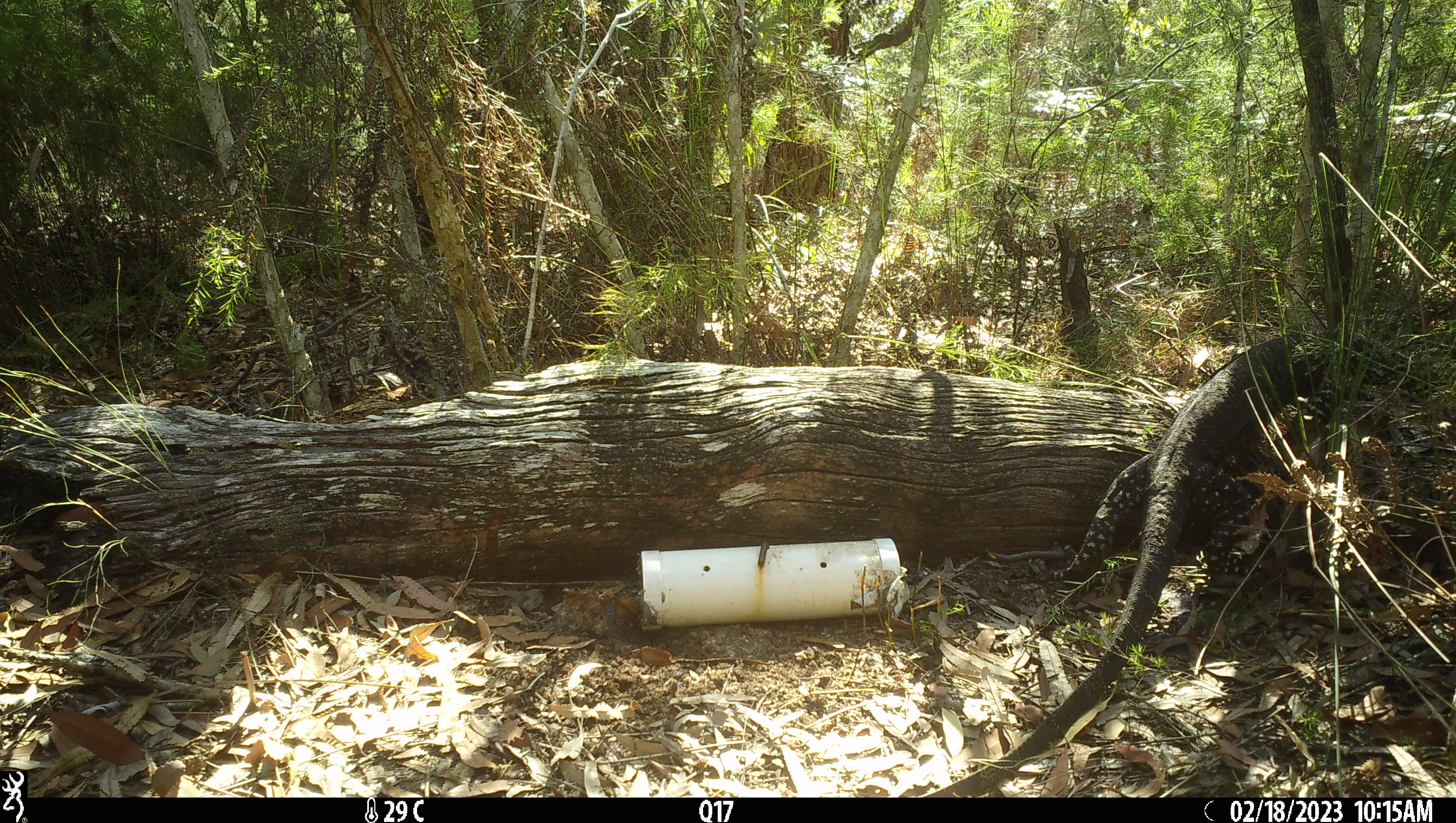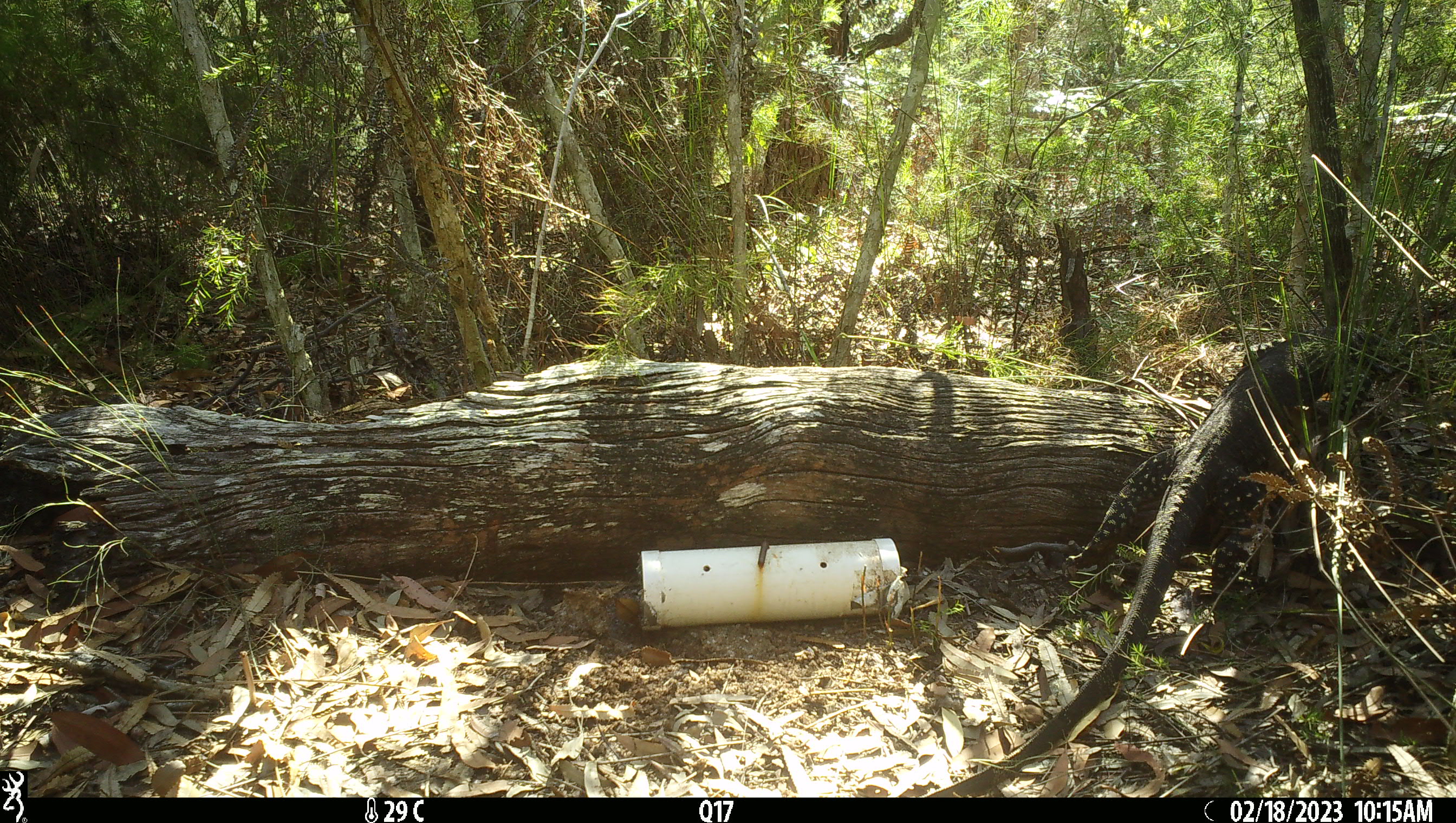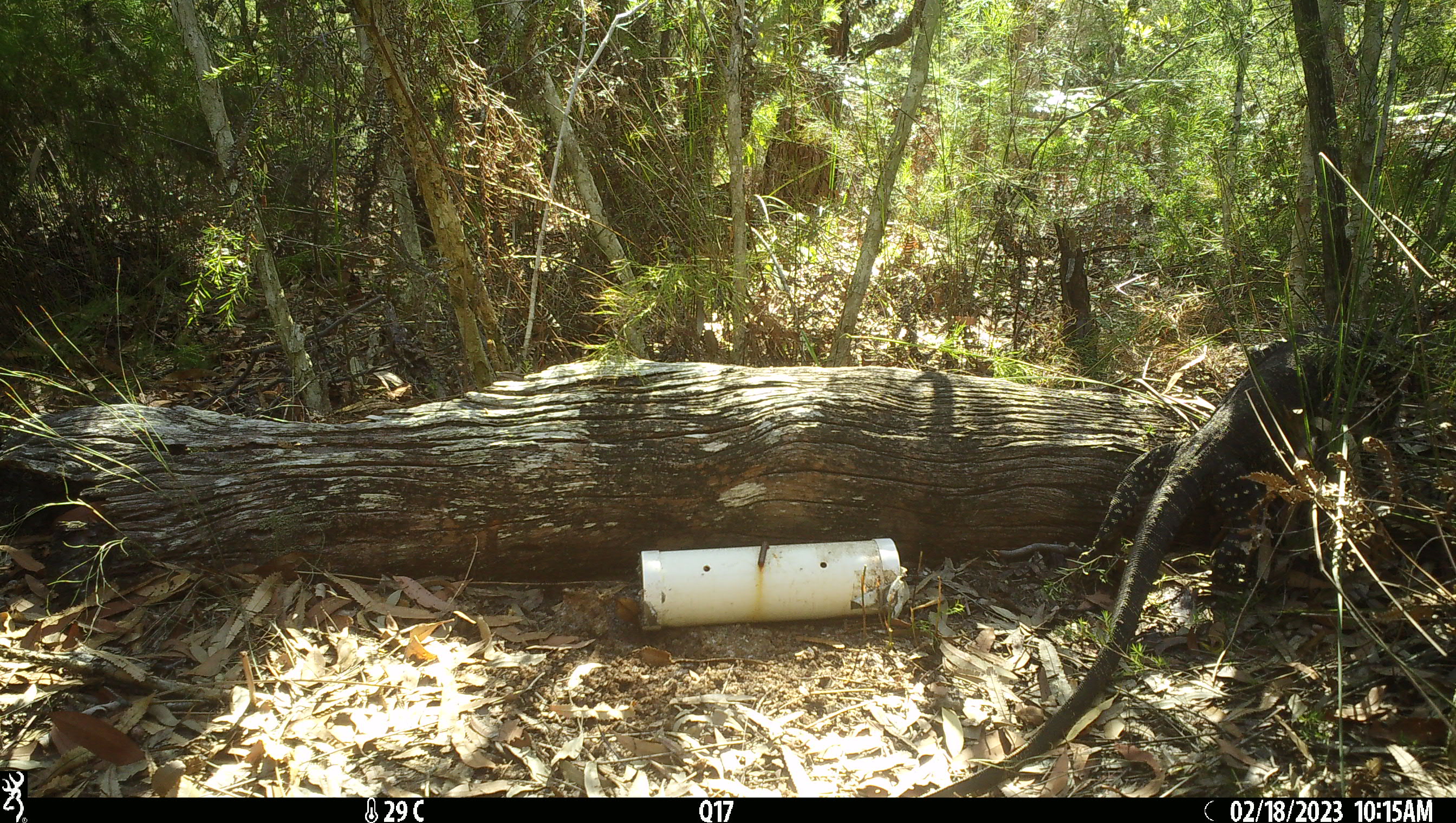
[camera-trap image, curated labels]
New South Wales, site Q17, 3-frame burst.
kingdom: Animalia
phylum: Chordata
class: Reptilia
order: Squamata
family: Varanidae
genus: Varanus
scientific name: Varanus varius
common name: lace monitor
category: goanna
Goanna (lace monitor) (Varanus varius).